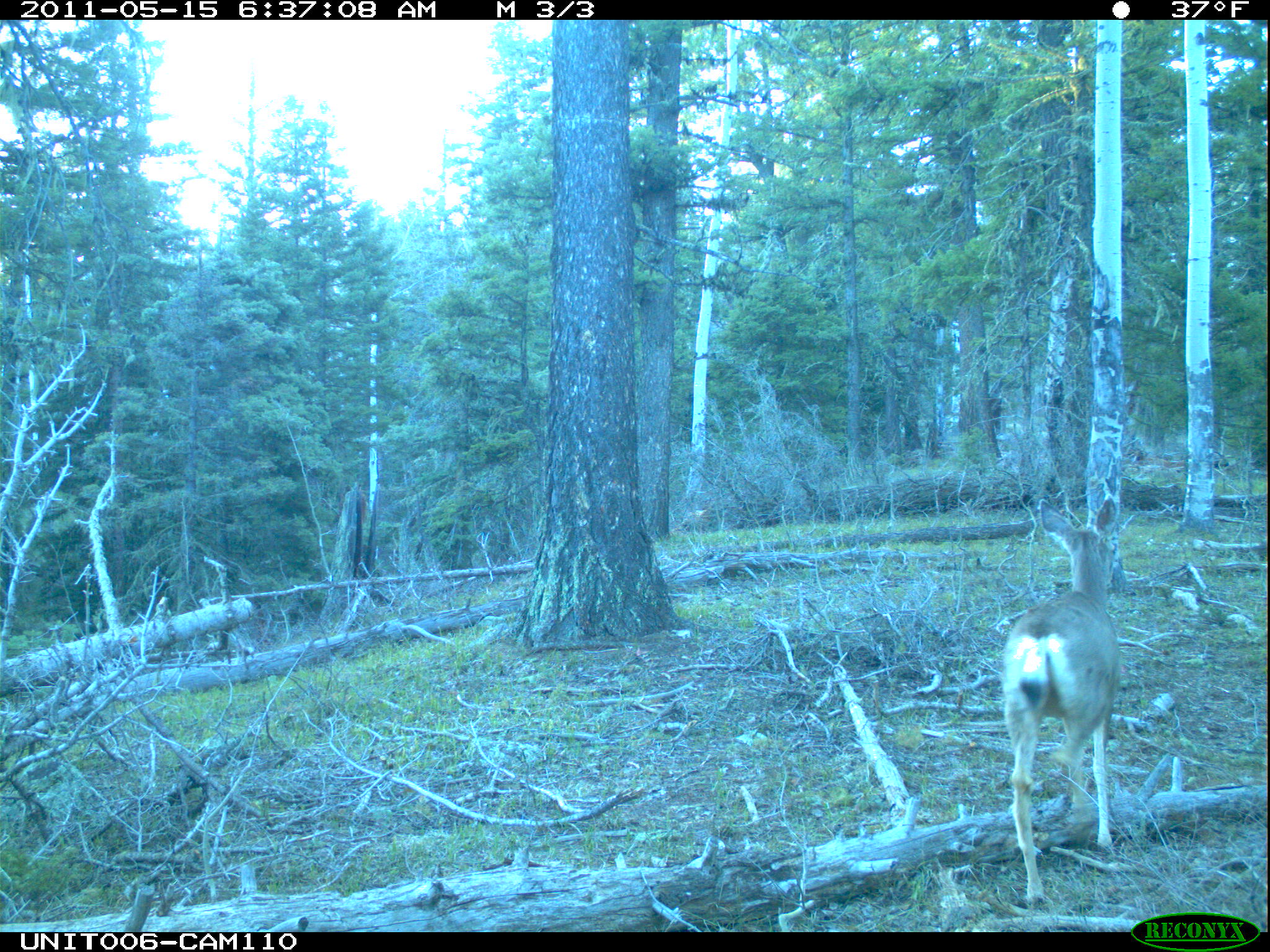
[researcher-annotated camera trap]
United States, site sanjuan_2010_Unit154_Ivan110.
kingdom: Animalia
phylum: Chordata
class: Mammalia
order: Artiodactyla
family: Cervidae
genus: Odocoileus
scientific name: Odocoileus hemionus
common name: mule deer